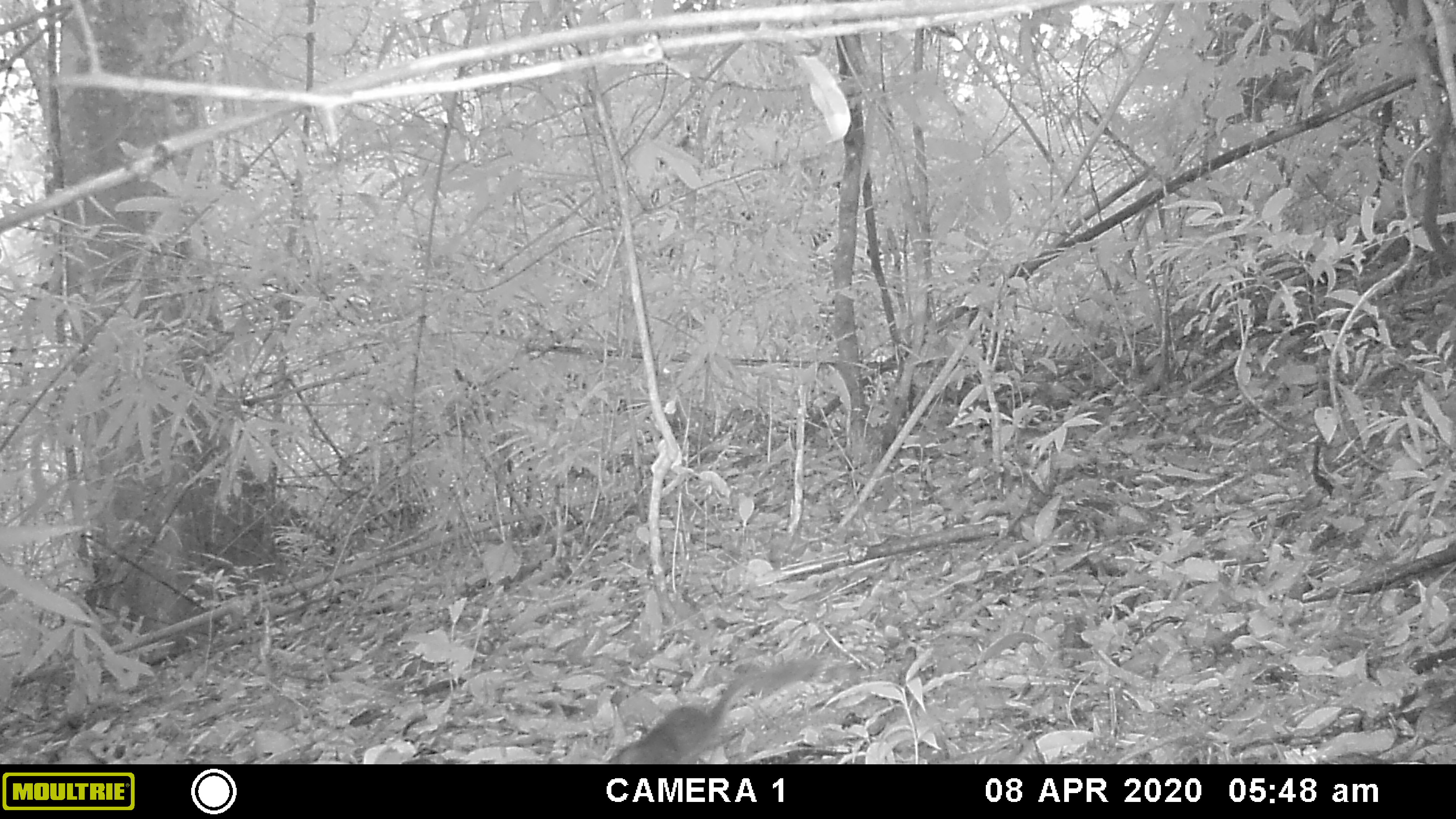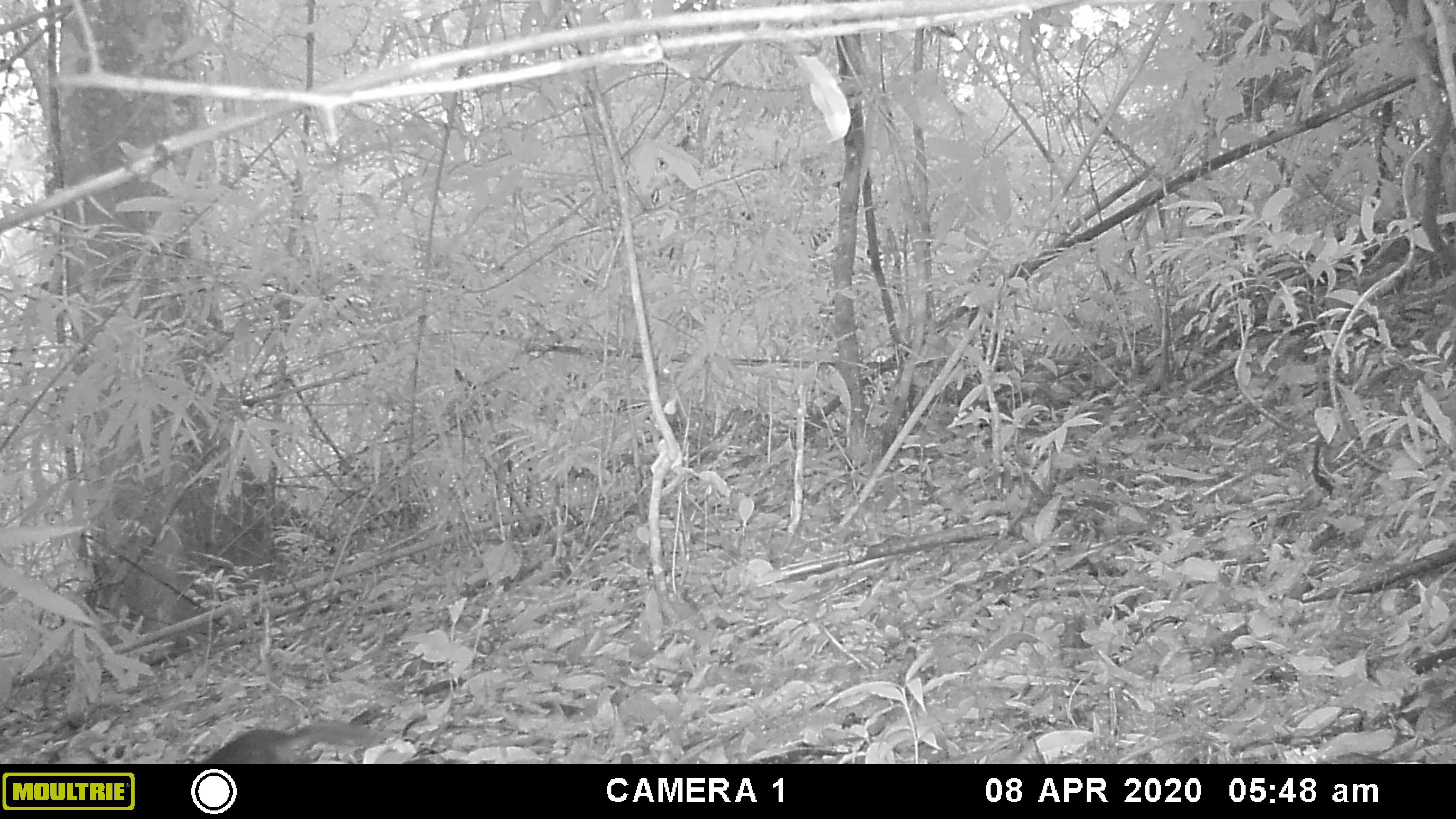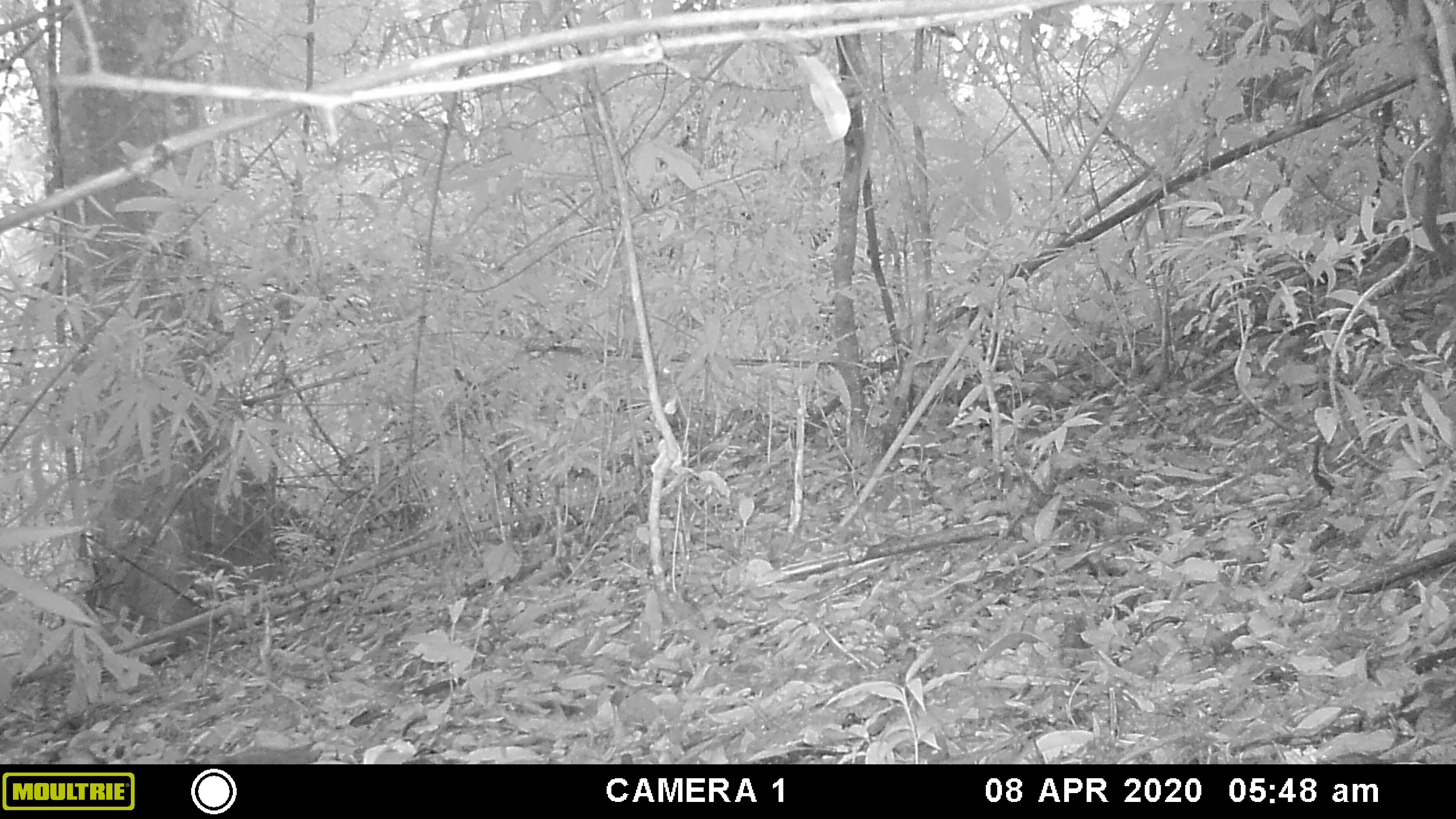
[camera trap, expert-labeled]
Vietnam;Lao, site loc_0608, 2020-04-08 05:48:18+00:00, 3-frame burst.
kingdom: Animalia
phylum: Chordata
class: Mammalia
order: Rodentia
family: Sciuridae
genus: Sciurus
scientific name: Sciurus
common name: squirrel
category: unidentified squirrel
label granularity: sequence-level